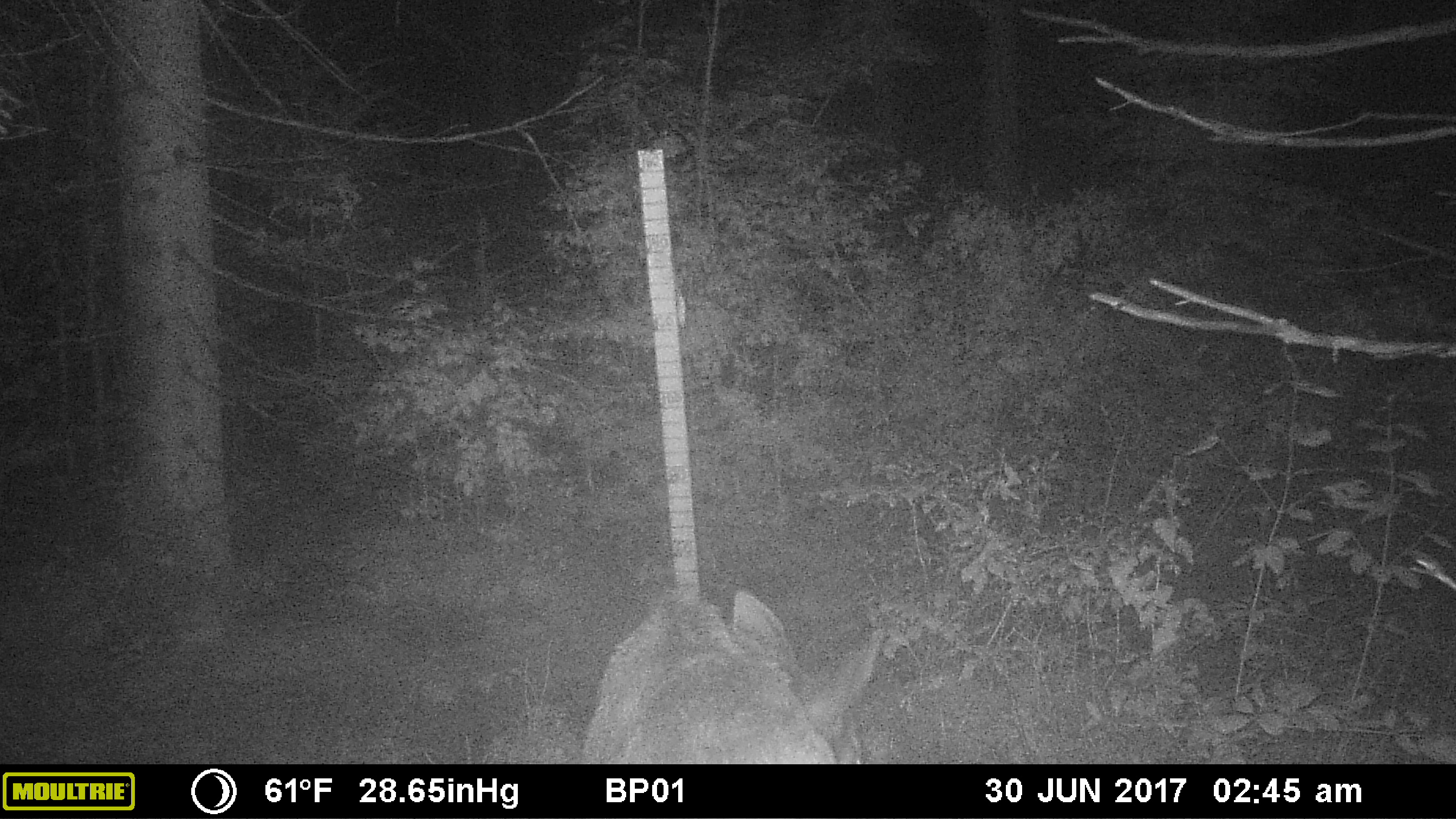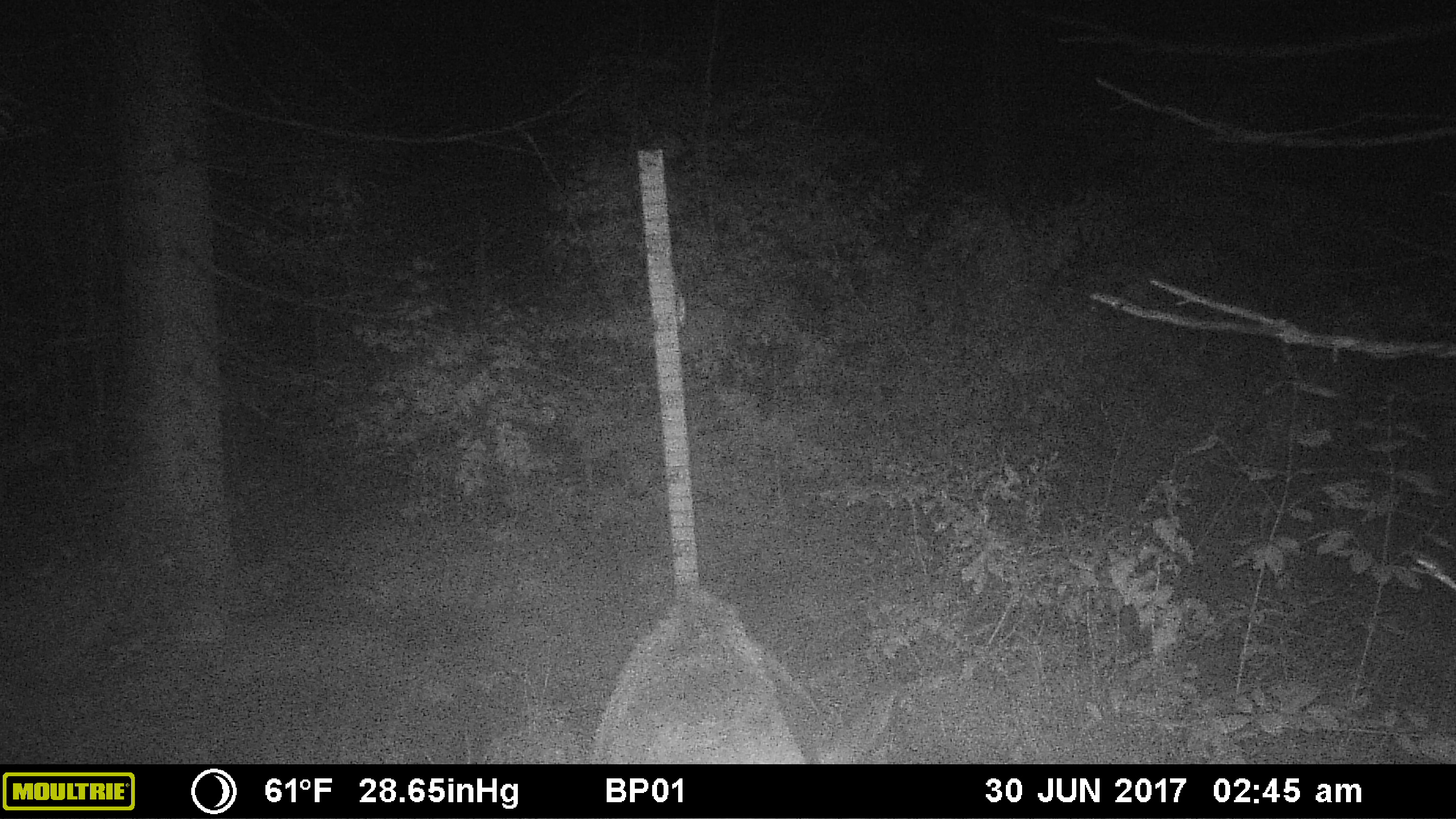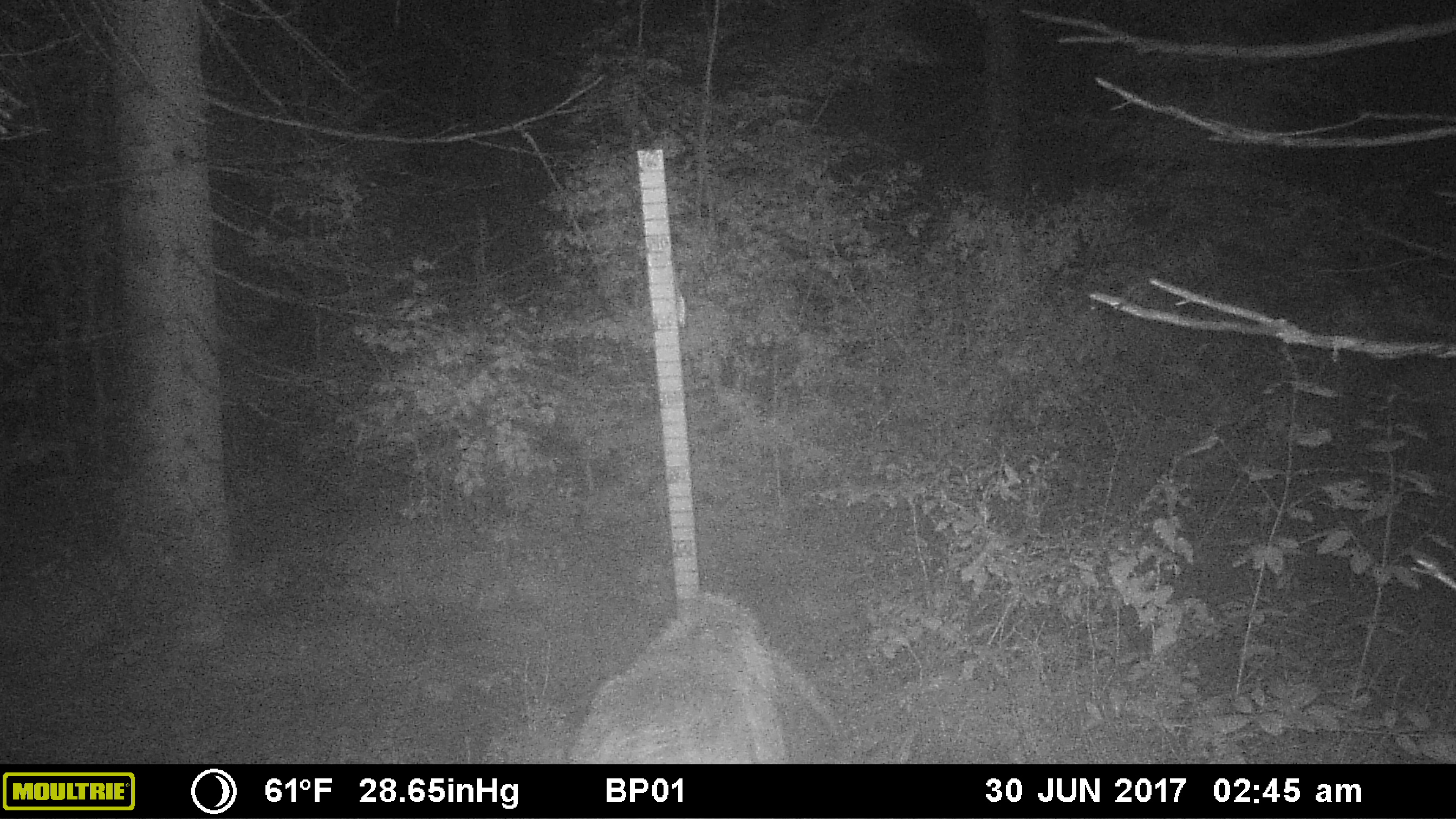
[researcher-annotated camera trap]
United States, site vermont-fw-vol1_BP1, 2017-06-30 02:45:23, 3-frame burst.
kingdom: Animalia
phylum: Chordata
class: Mammalia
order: Artiodactyla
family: Cervidae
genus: Alces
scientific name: Alces alces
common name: moose